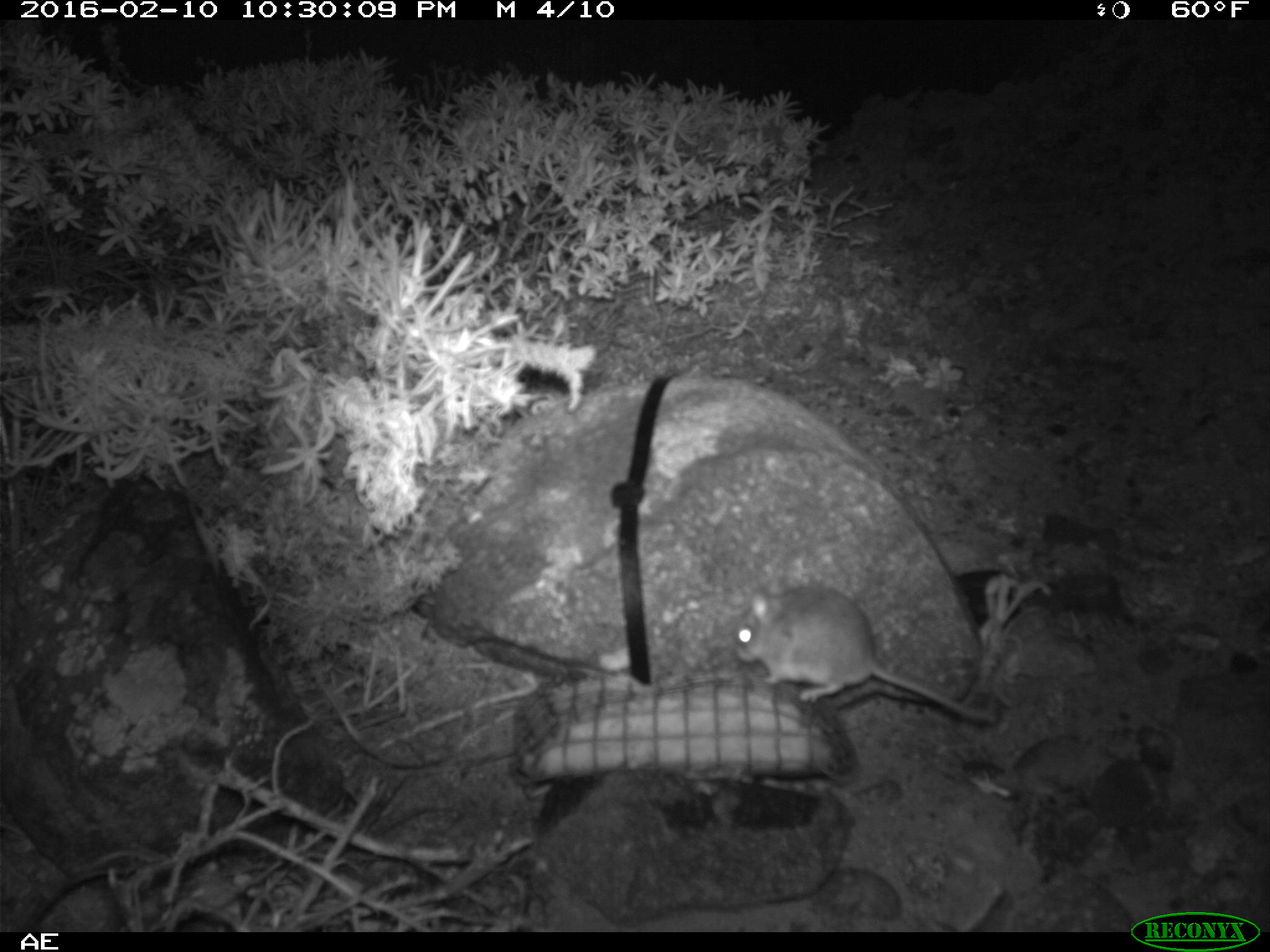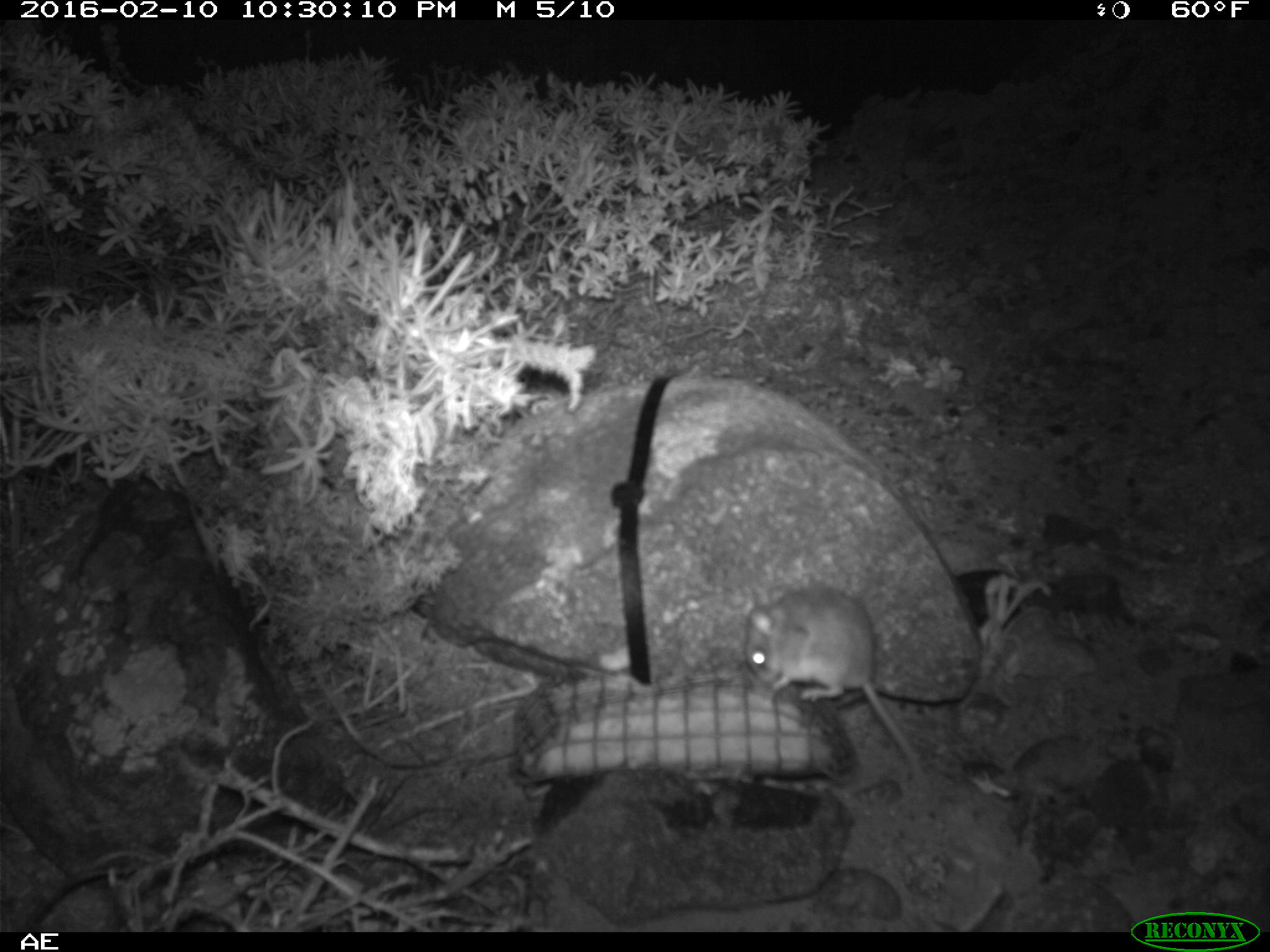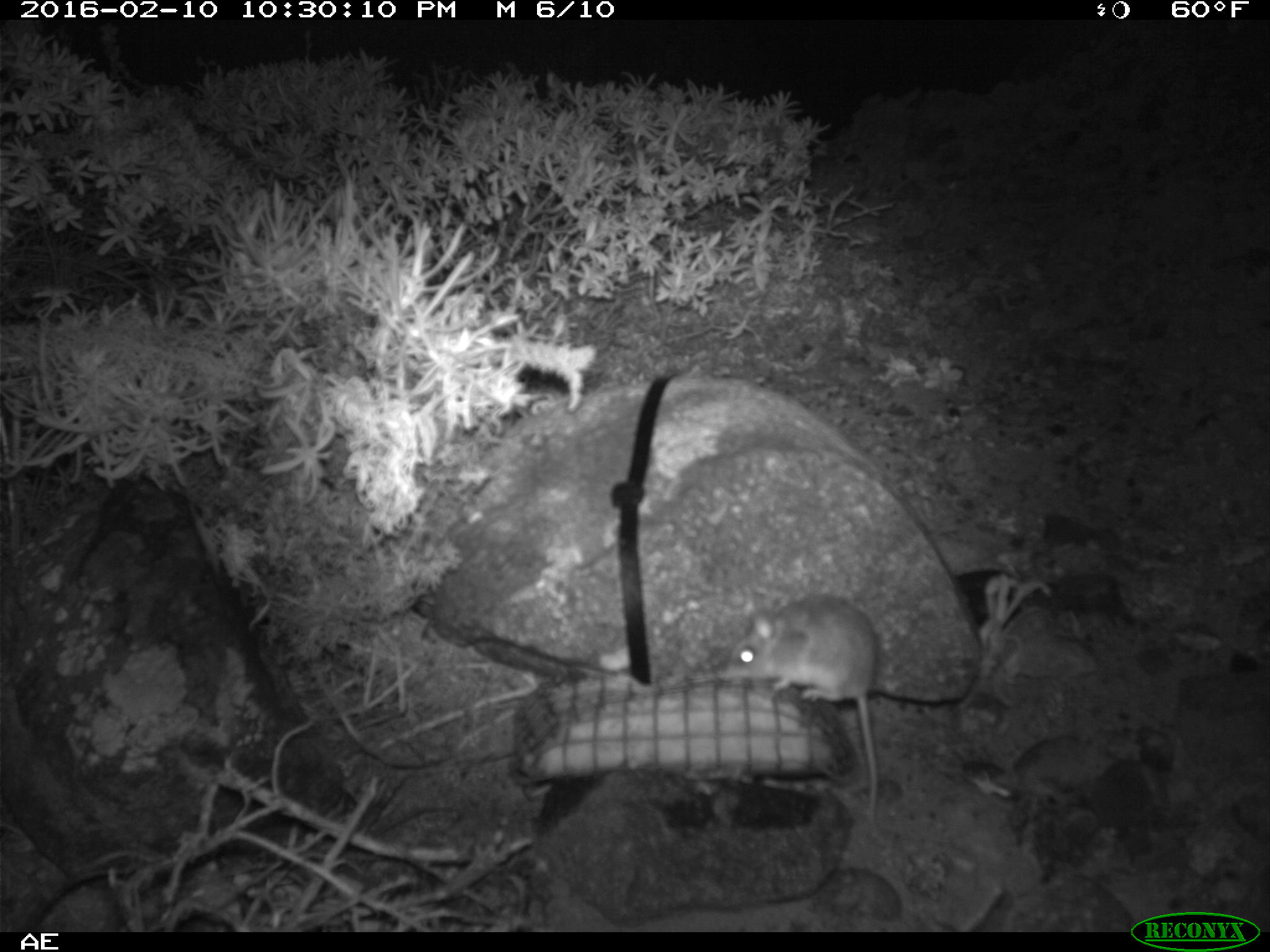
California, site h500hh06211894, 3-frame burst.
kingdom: Animalia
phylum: Chordata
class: Mammalia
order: Rodentia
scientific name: Rodentia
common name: rodent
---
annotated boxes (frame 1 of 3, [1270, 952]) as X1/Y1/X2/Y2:
rodent: 736/586/995/725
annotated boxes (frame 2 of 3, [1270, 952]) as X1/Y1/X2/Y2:
rodent: 742/585/932/790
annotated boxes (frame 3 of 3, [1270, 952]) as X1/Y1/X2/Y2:
rodent: 723/596/878/819